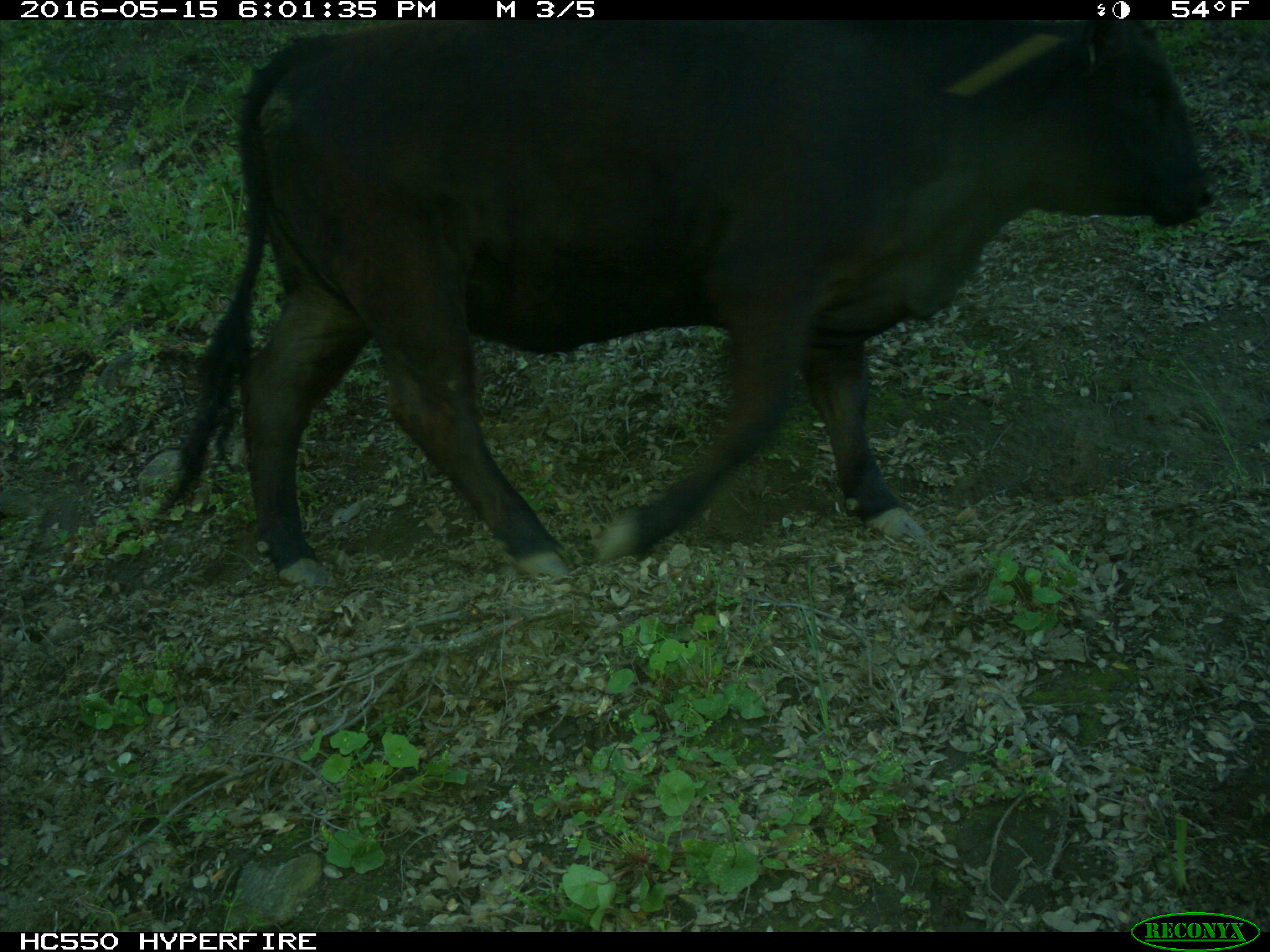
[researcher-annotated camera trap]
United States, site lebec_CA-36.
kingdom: Animalia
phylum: Chordata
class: Mammalia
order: Artiodactyla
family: Bovidae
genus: Bos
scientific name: Bos taurus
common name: domestic cow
Bos taurus (domestic cow).